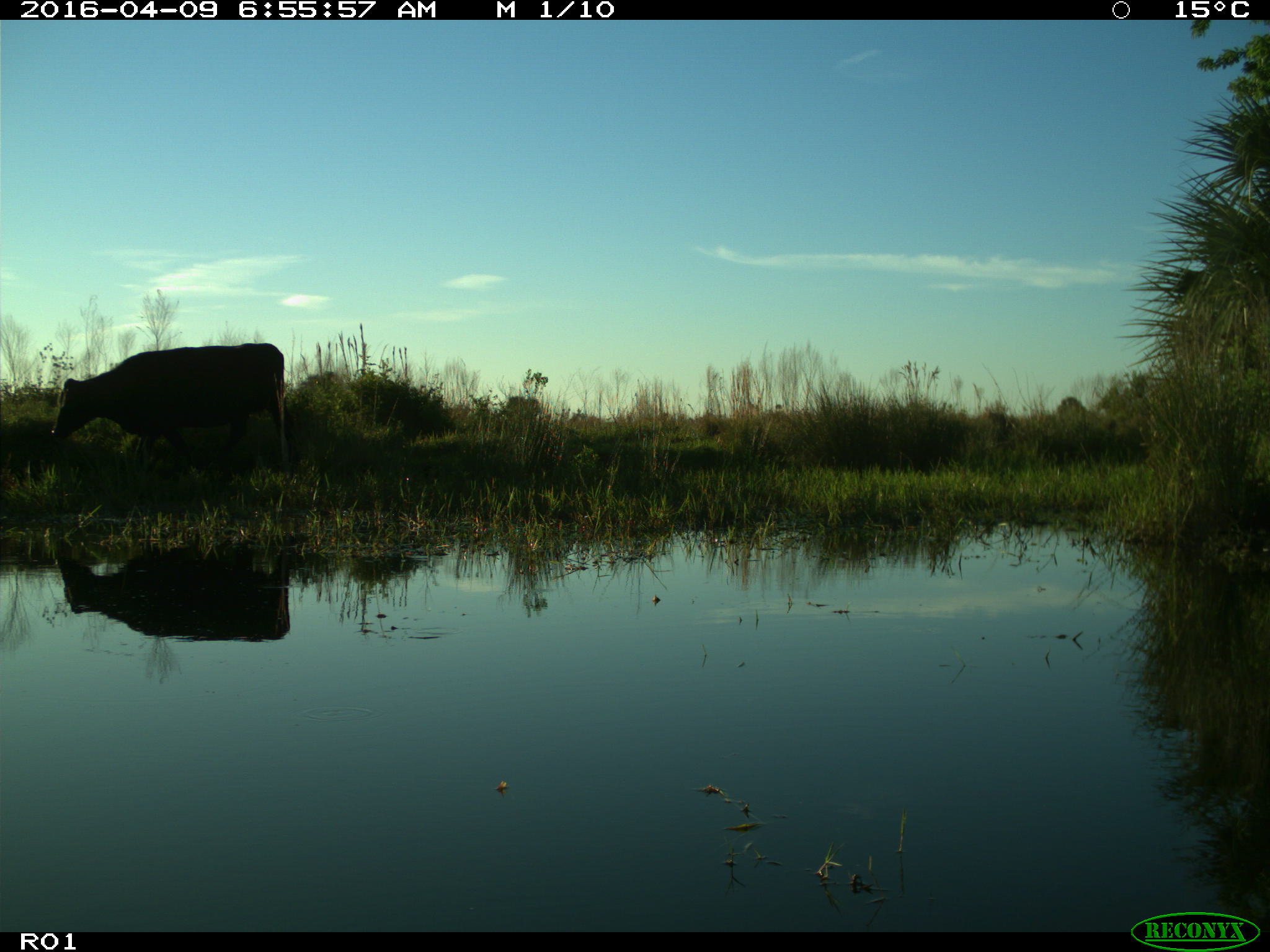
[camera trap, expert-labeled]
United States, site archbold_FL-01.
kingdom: Animalia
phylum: Chordata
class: Mammalia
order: Artiodactyla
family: Bovidae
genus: Bos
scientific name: Bos taurus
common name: domestic cow